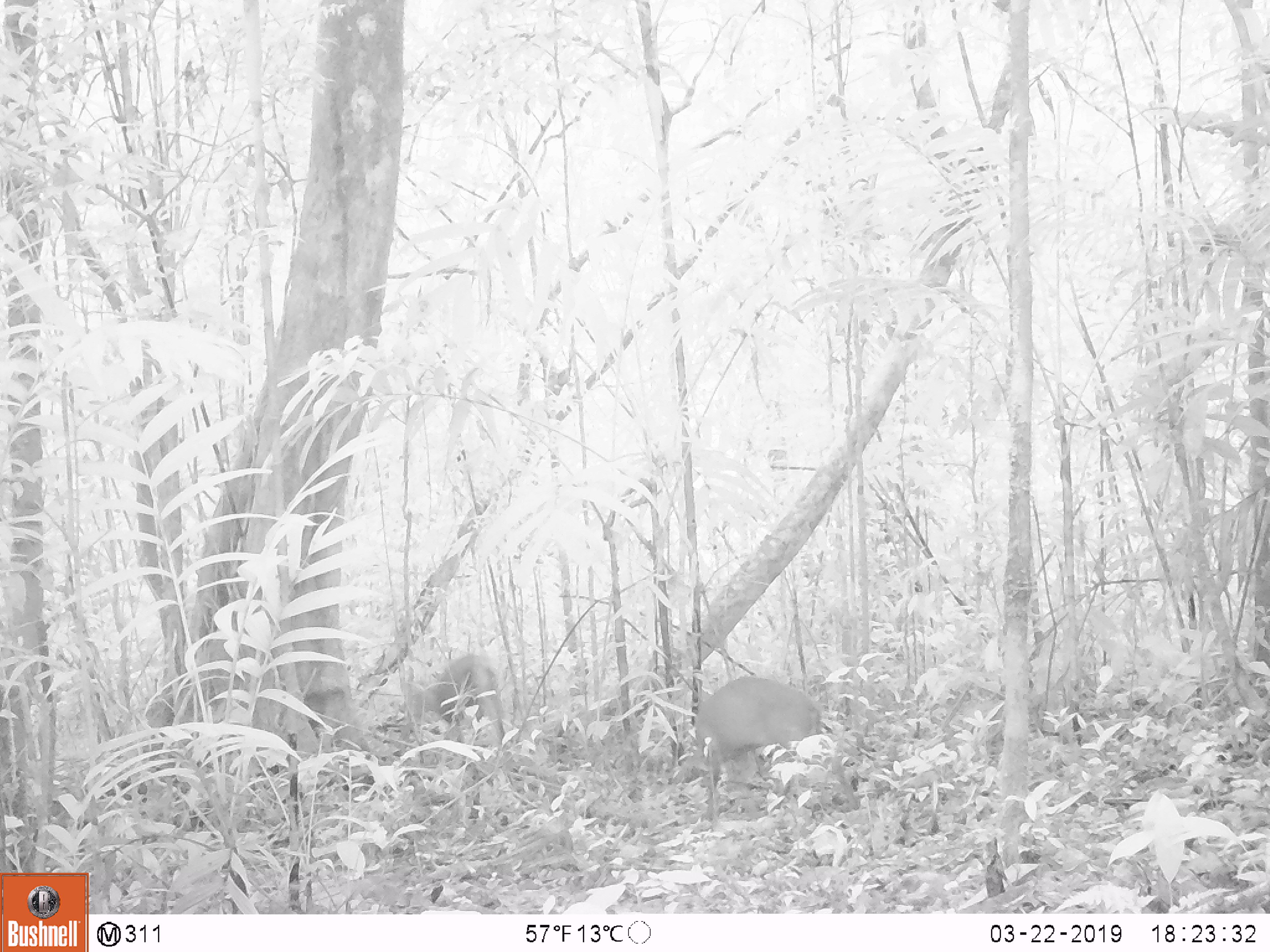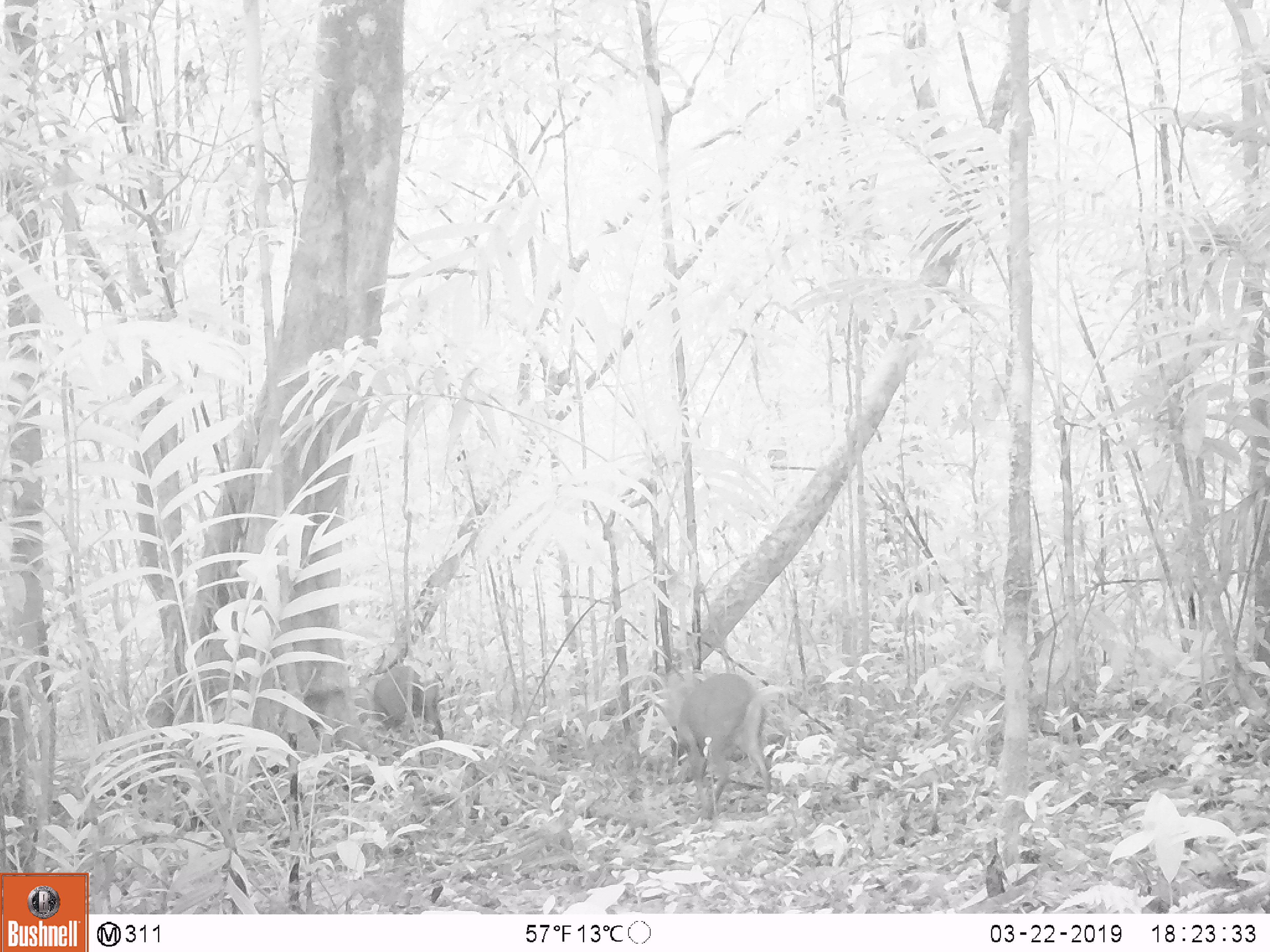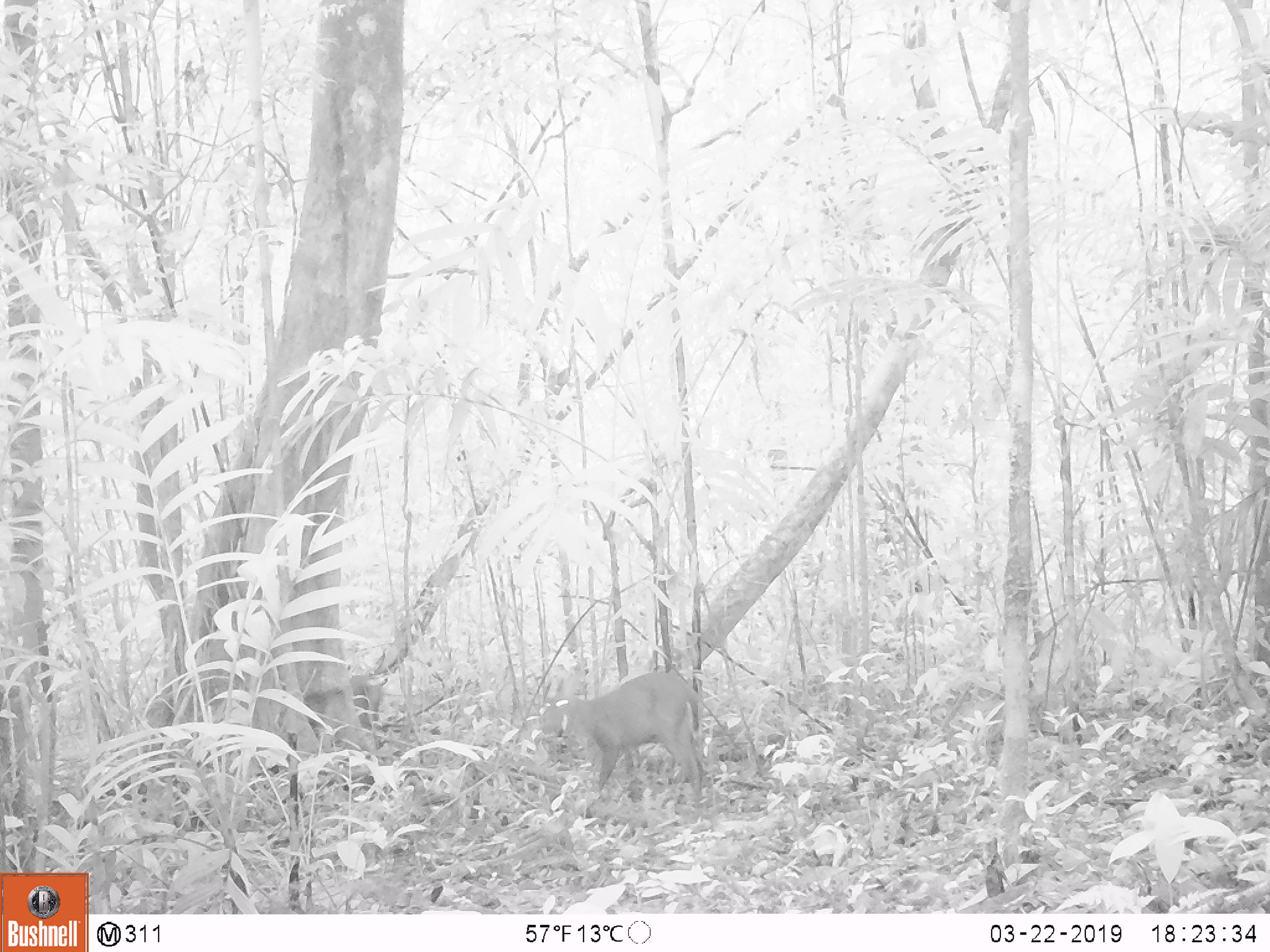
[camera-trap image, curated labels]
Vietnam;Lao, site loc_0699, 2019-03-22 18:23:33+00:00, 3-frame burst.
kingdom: Animalia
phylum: Chordata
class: Mammalia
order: Artiodactyla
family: Cervidae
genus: Muntiacus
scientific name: Muntiacus rooseveltorum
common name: roosevelt's muntjac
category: roosevelts muntjac group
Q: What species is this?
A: Roosevelts muntjac group (roosevelt's muntjac) (Muntiacus rooseveltorum).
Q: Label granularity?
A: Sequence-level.